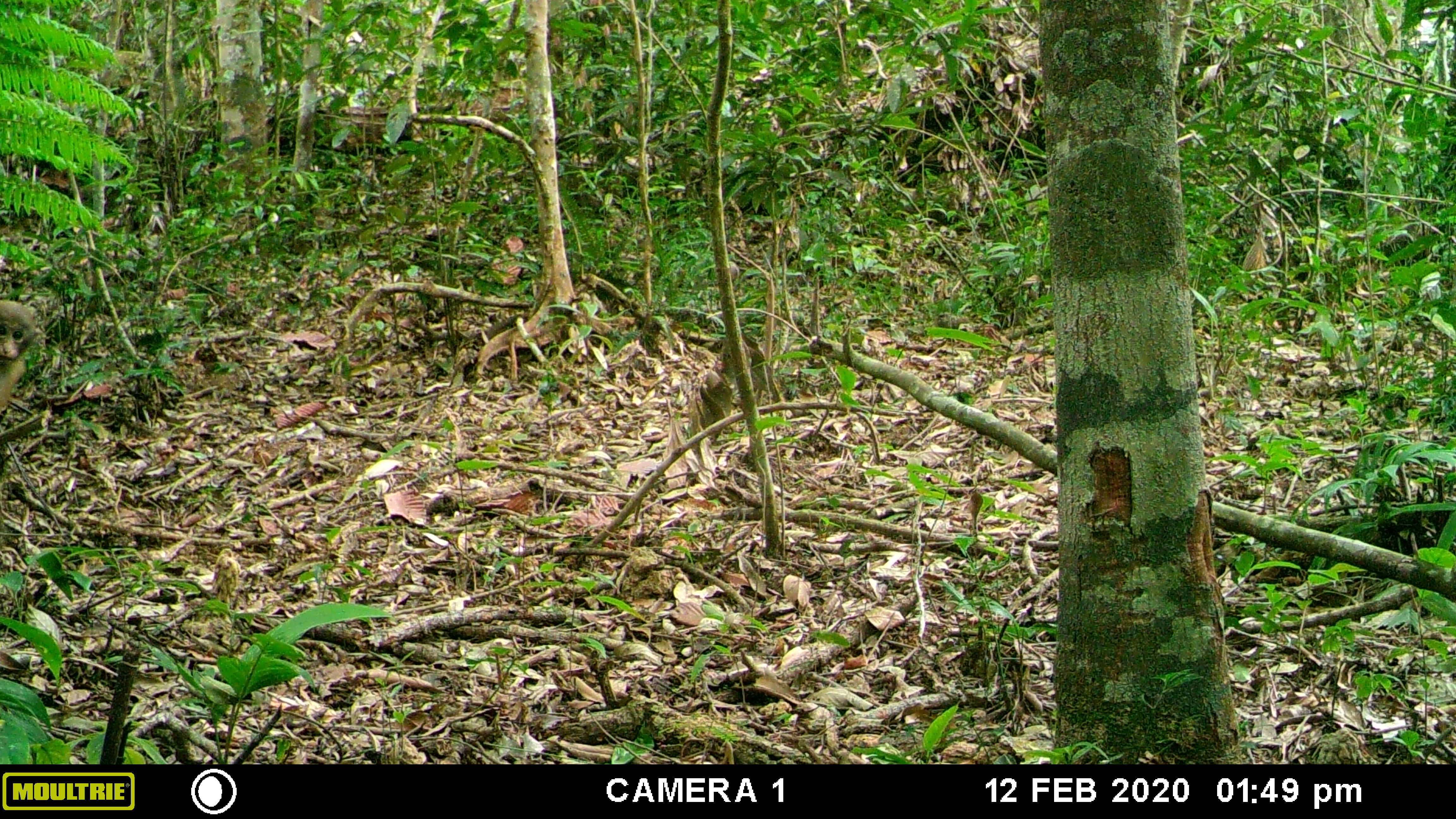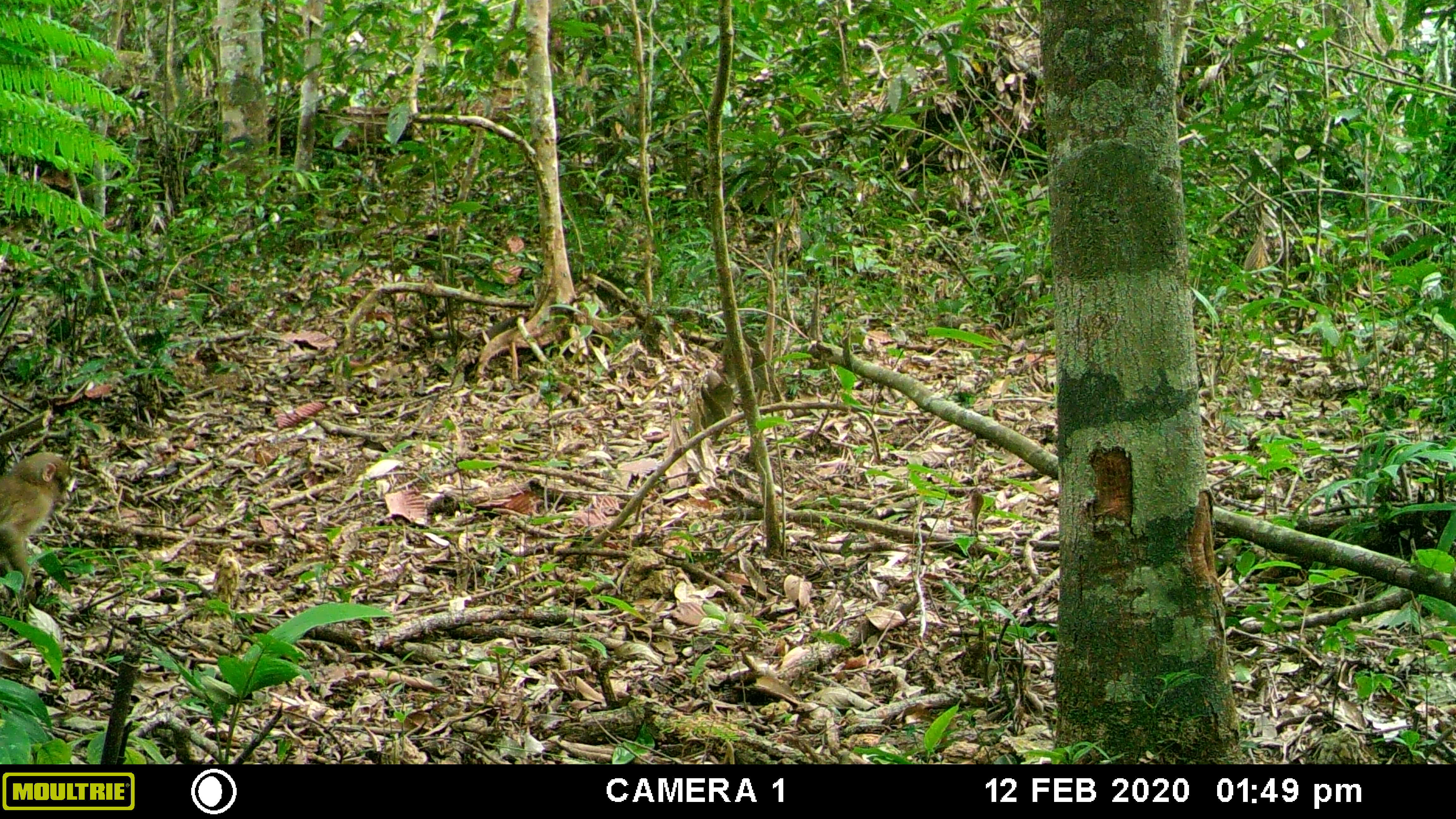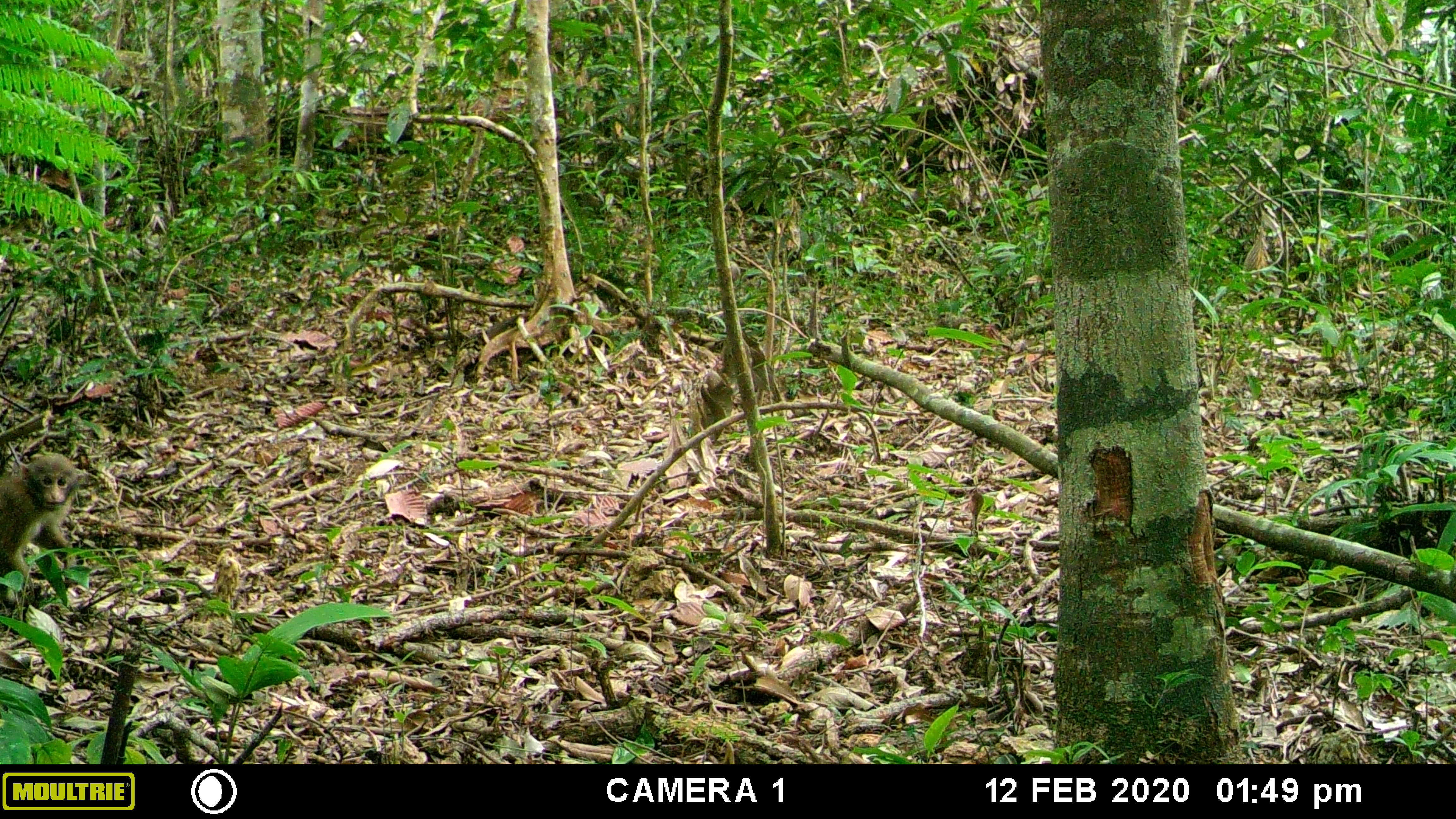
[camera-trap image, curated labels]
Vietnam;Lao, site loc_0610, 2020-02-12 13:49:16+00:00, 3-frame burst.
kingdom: Animalia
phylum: Chordata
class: Mammalia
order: Primates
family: Cercopithecidae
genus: Macaca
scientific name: Macaca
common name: macaques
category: assam or rhesus macaque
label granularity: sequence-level